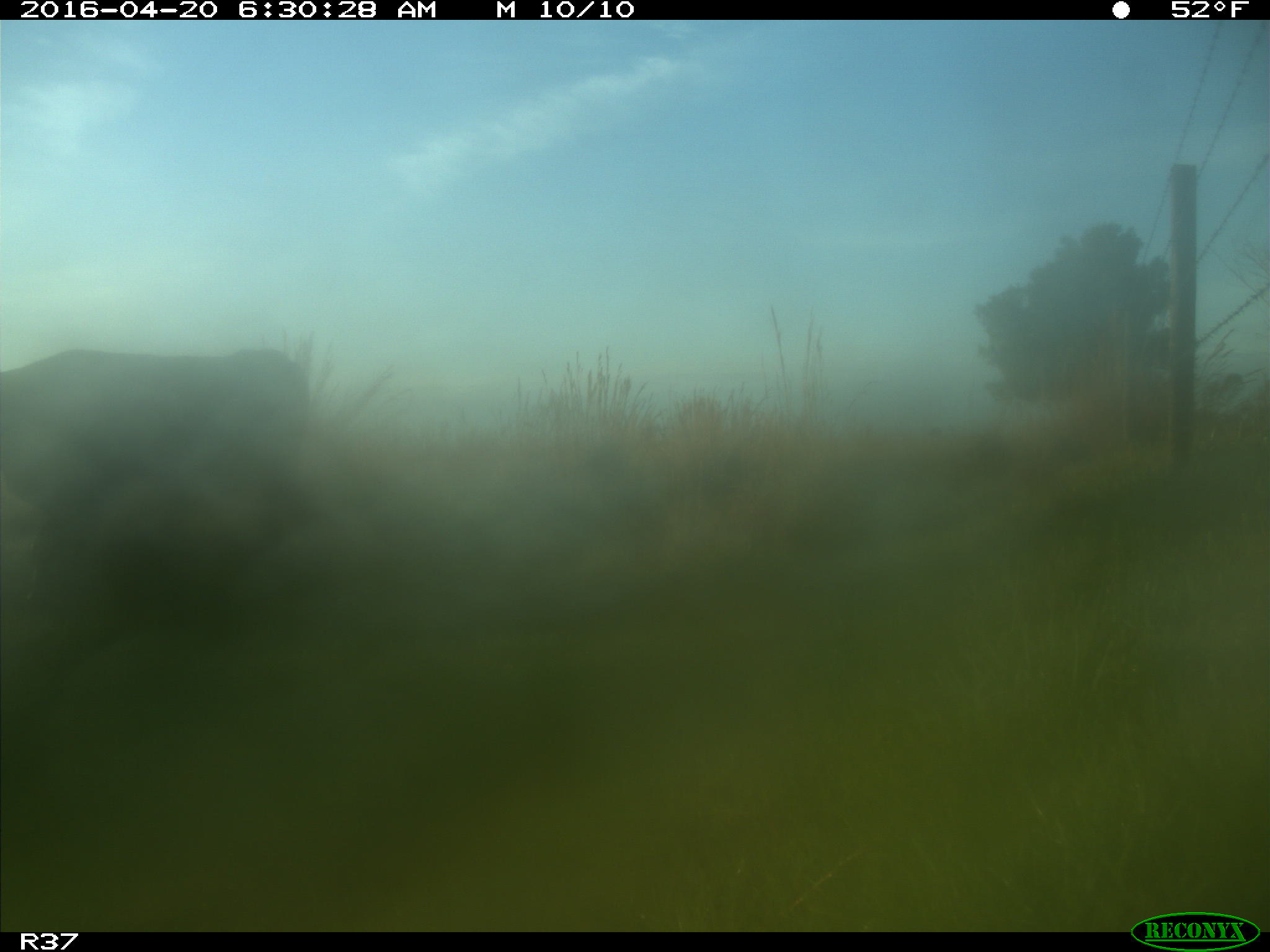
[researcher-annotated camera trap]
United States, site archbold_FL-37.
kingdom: Animalia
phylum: Chordata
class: Mammalia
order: Artiodactyla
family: Bovidae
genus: Bos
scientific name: Bos taurus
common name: domestic cow